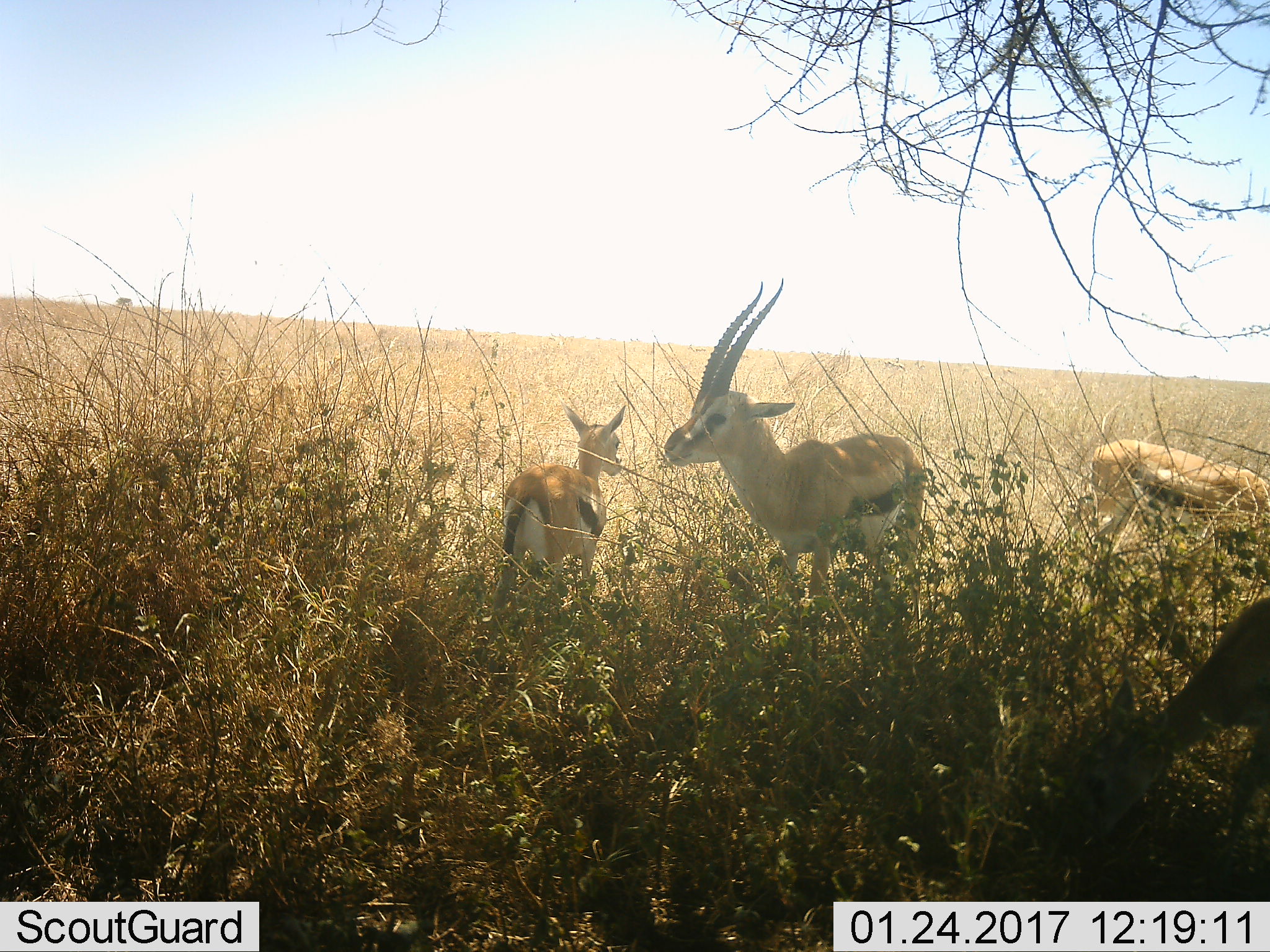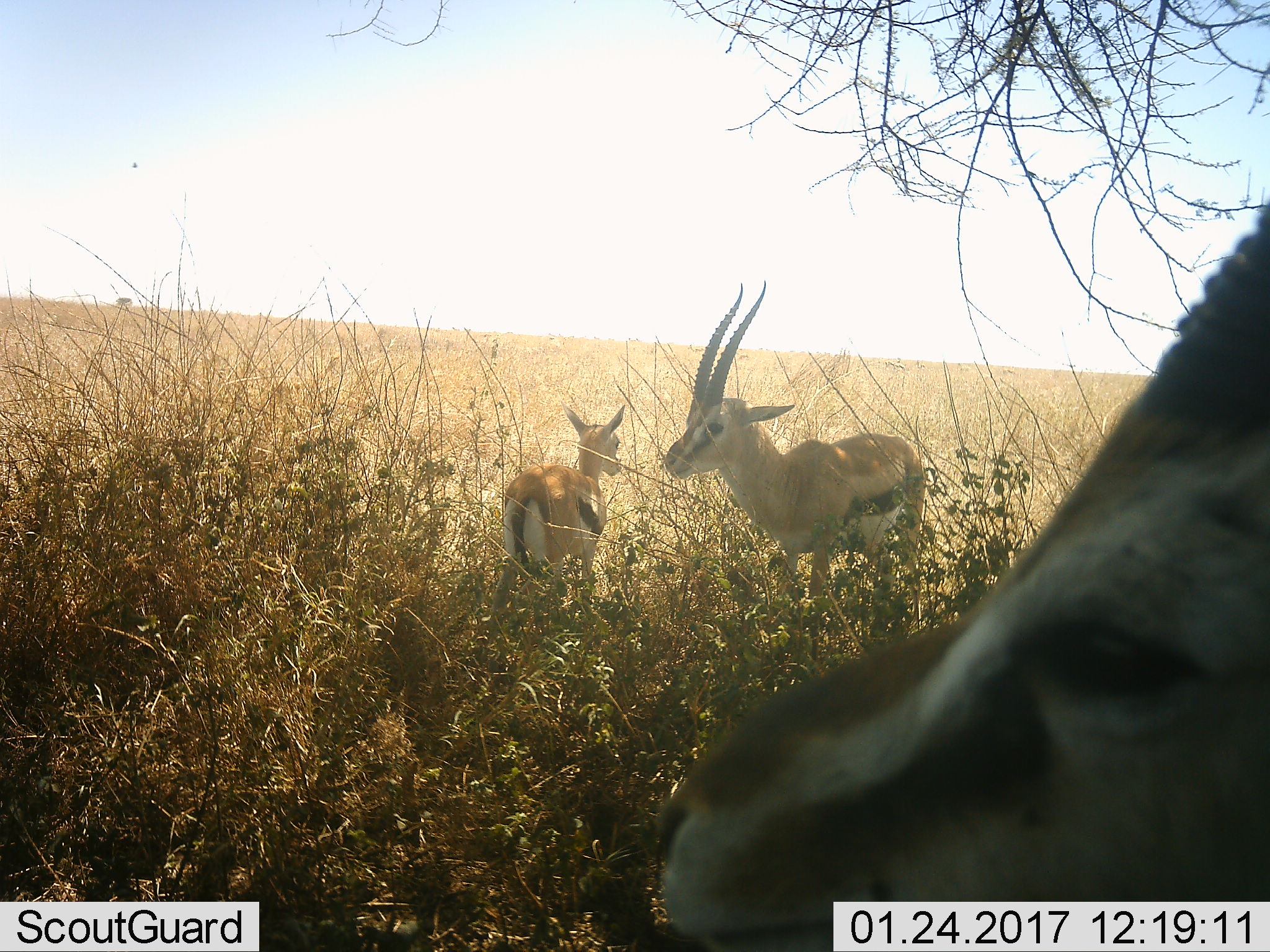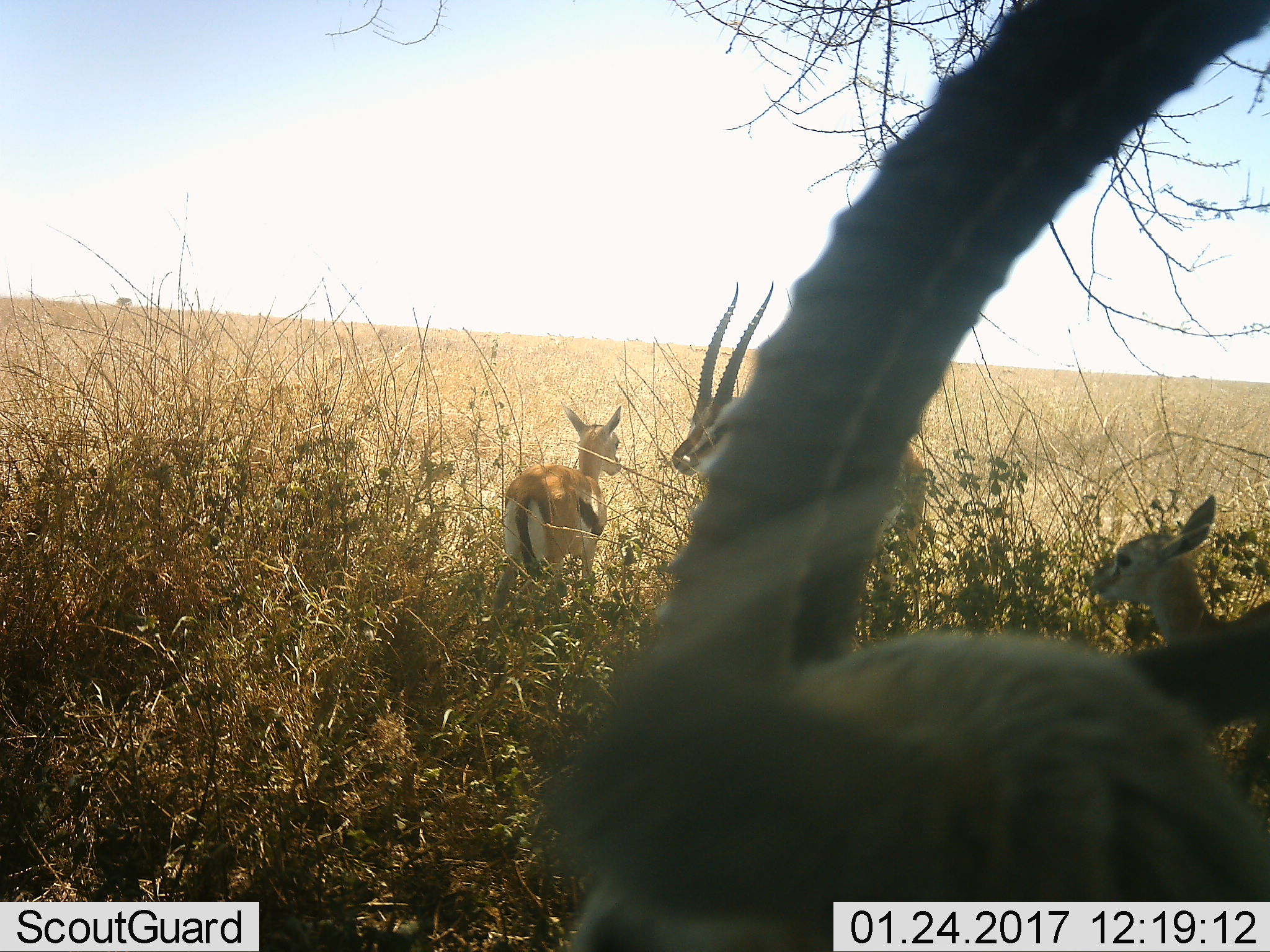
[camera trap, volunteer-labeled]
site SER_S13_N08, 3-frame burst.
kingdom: Animalia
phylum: Chordata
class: Mammalia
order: Artiodactyla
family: Bovidae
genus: Eudorcas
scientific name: Eudorcas thomsonii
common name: thomson's gazelle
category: gazellethomsons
Gazellethomsons (thomson's gazelle) (Eudorcas thomsonii), count 5. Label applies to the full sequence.